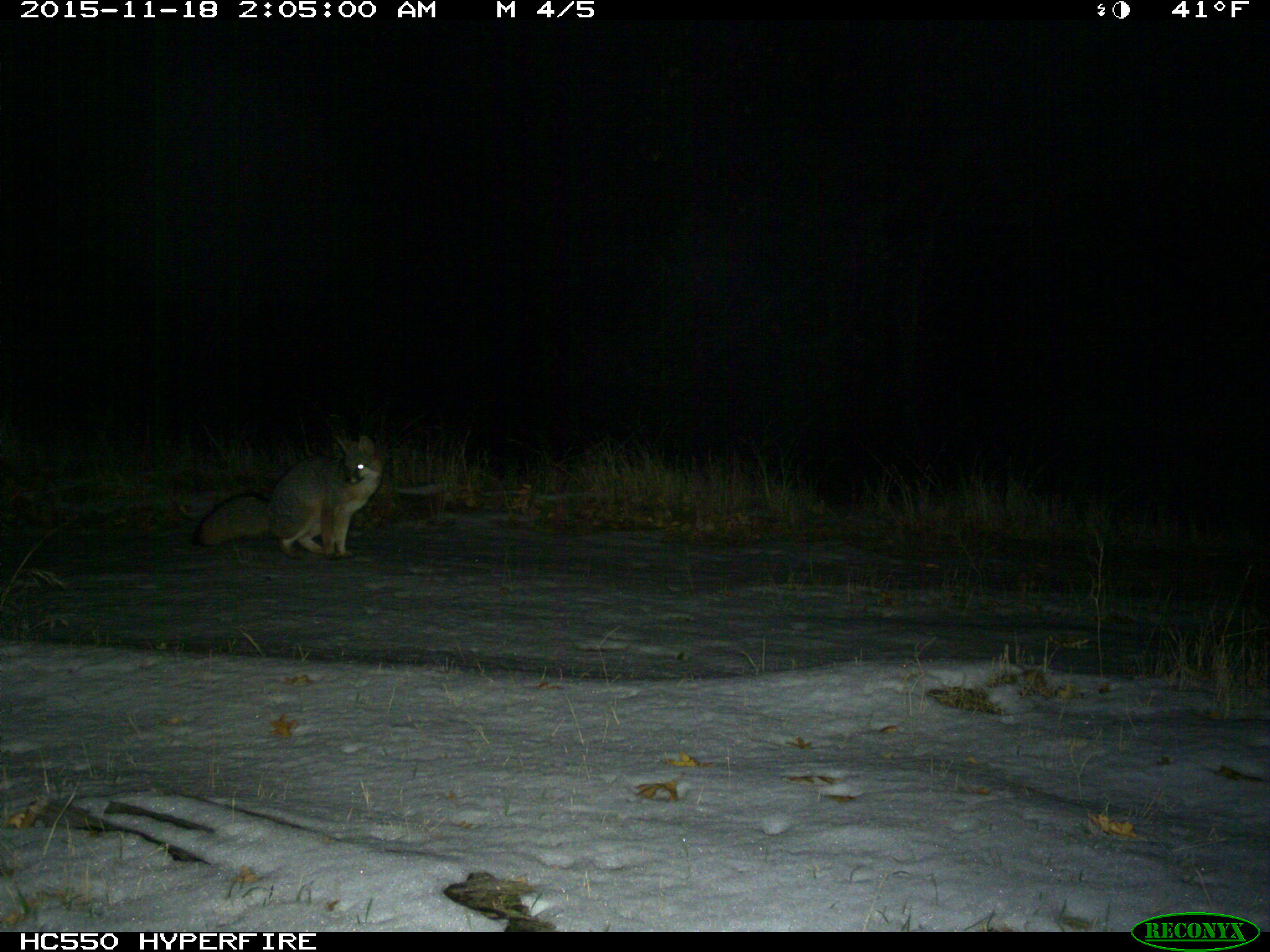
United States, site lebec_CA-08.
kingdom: Animalia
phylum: Chordata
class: Mammalia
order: Carnivora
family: Canidae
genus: Urocyon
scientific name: Urocyon cinereoargenteus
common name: gray fox